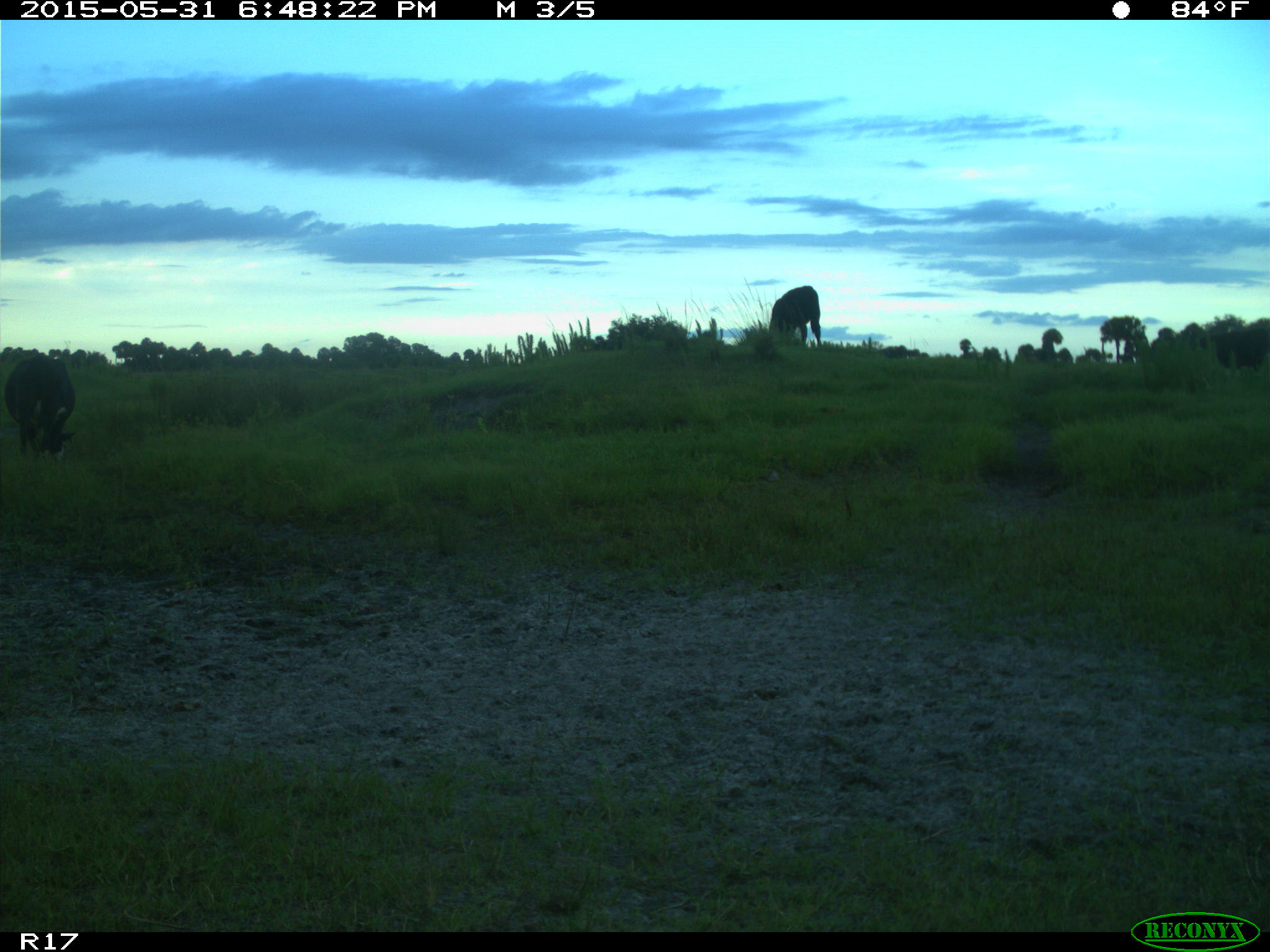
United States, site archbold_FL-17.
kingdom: Animalia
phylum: Chordata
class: Mammalia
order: Artiodactyla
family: Bovidae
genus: Bos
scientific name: Bos taurus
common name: domestic cow